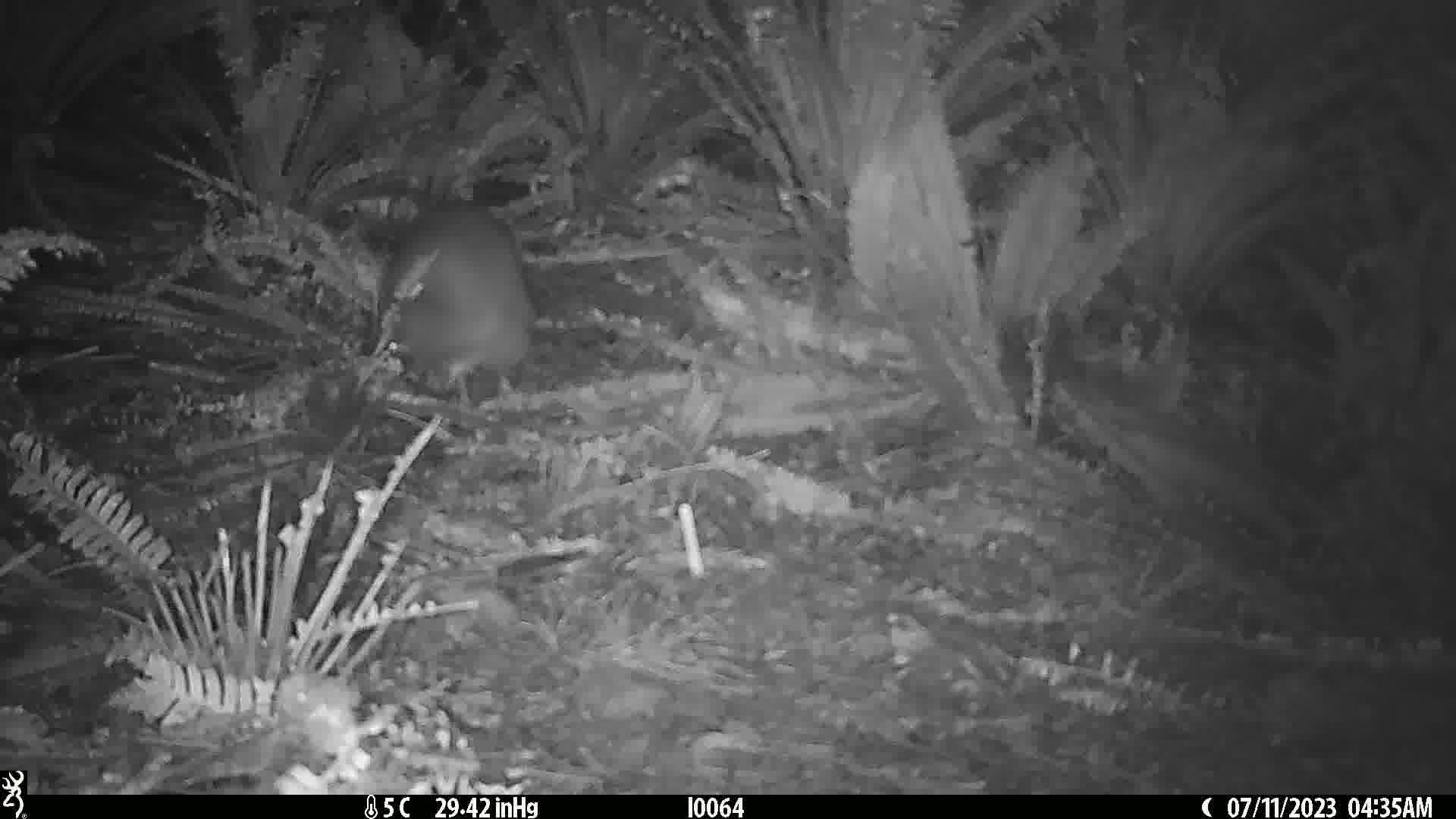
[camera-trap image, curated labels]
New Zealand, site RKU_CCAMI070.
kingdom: Animalia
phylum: Chordata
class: Aves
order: Apterygiformes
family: Apterygidae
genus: Apteryx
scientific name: Apteryx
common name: kiwi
Kiwi (Apteryx).